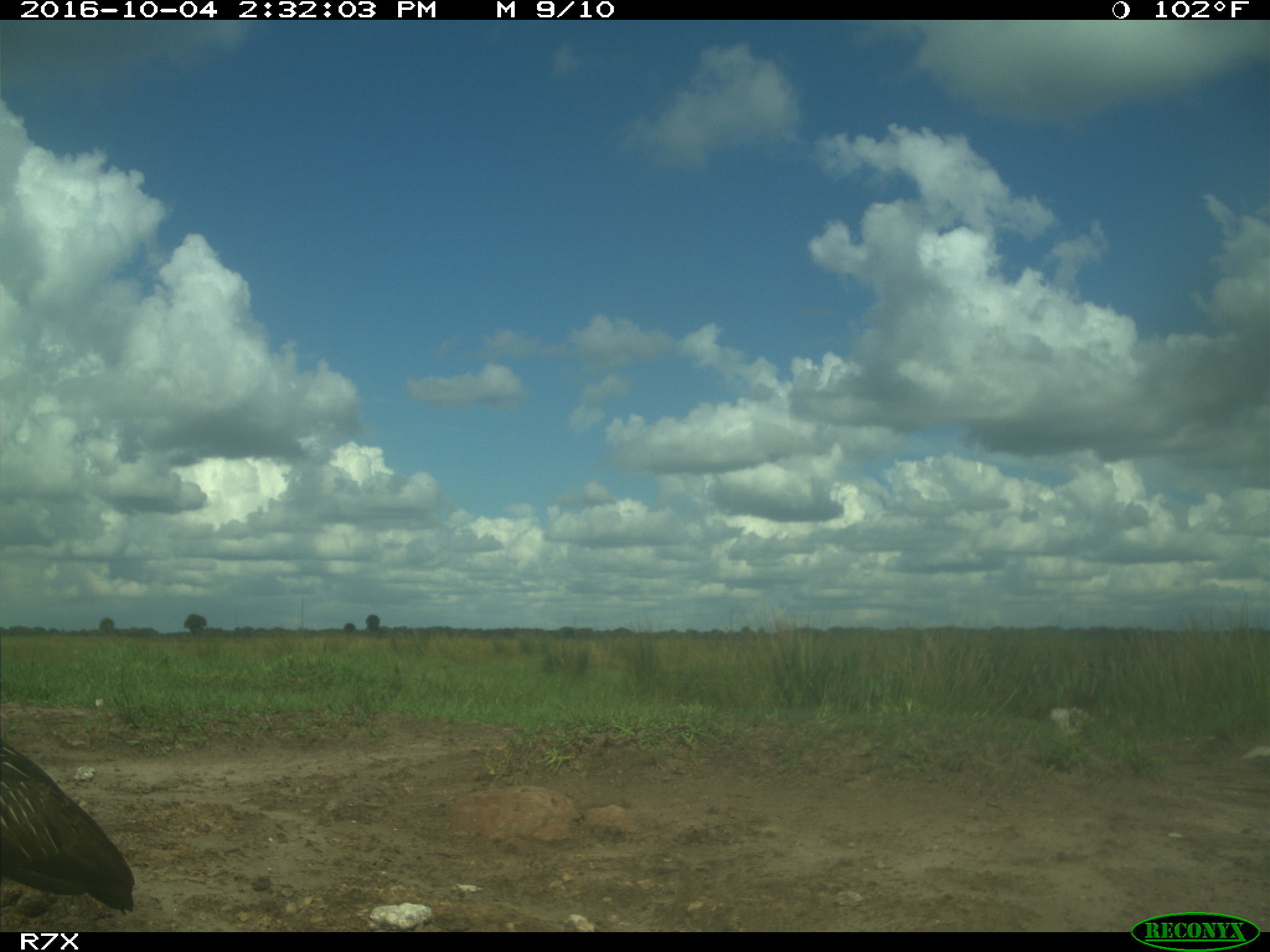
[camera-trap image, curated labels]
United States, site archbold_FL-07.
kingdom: Animalia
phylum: Chordata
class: Aves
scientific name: Aves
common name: birds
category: unidentified bird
Unidentified bird (birds) (Aves).